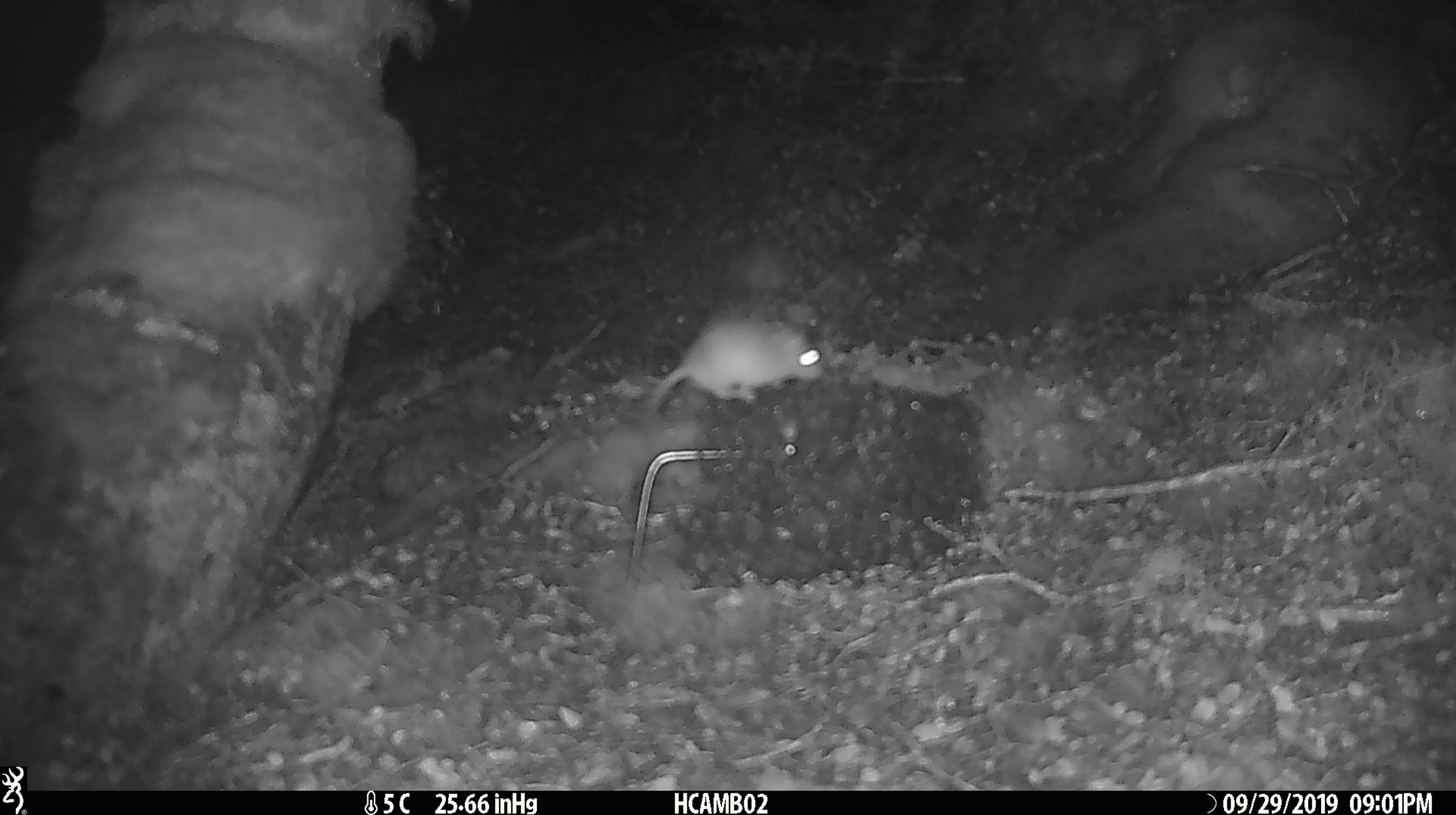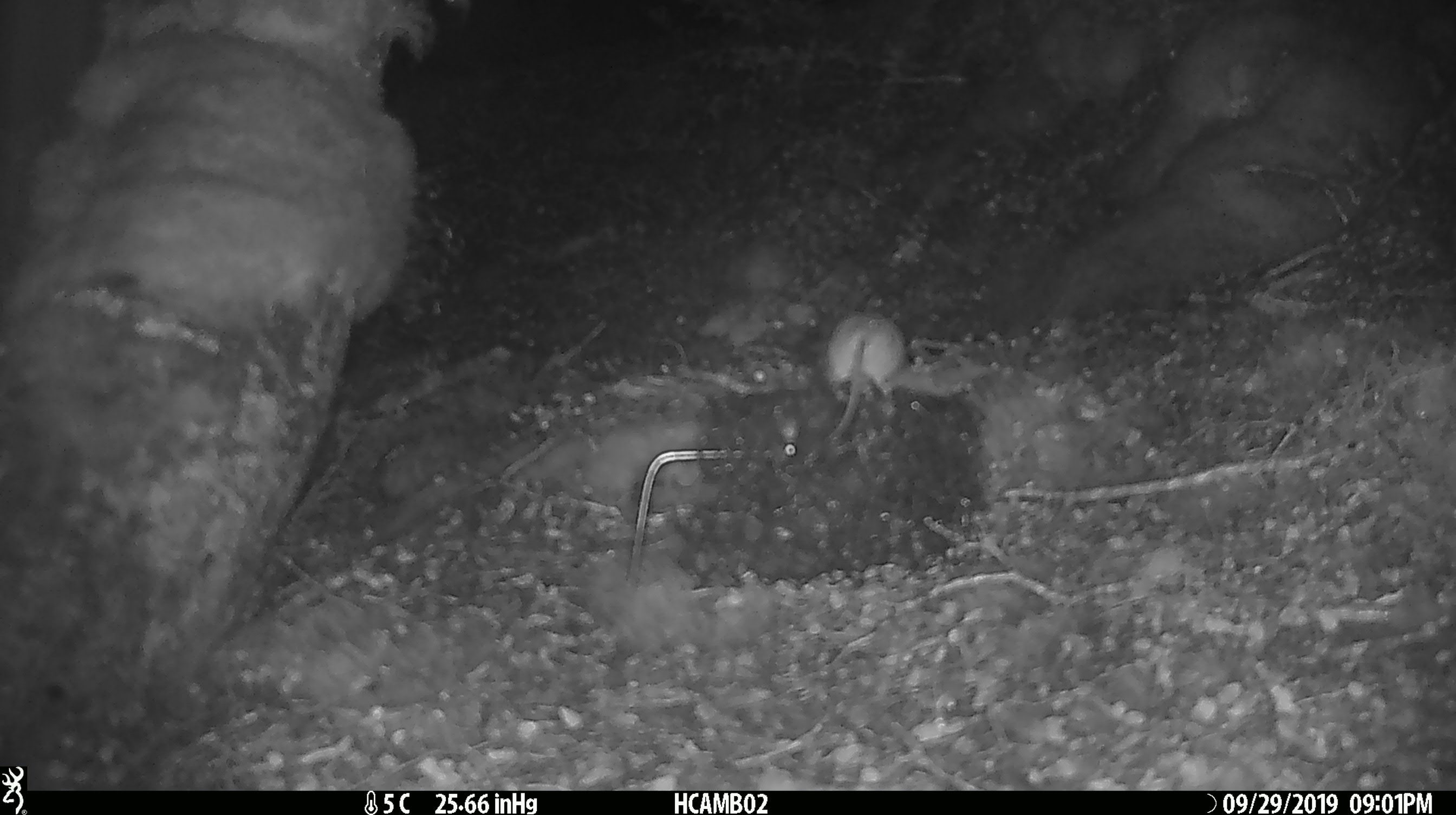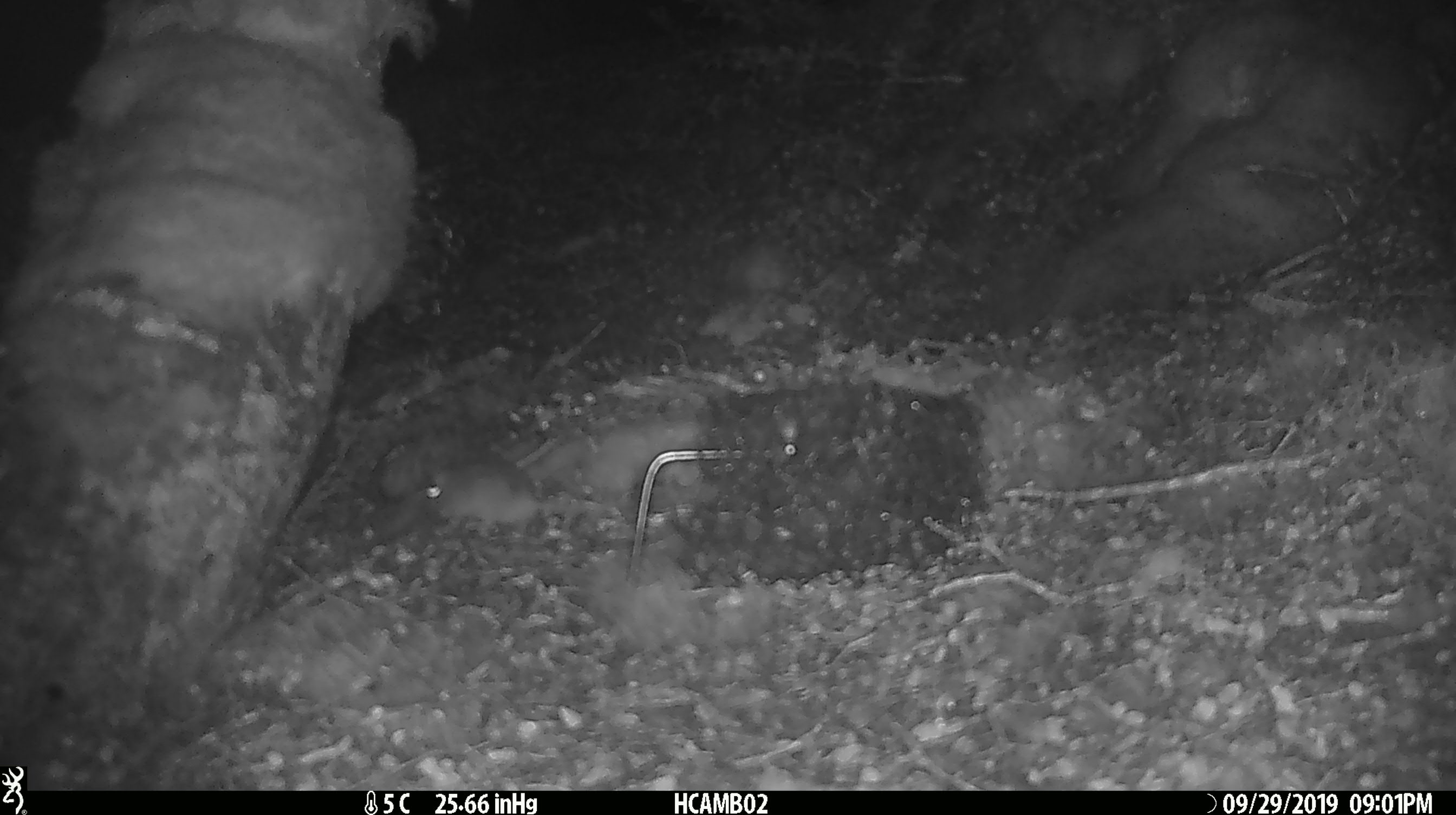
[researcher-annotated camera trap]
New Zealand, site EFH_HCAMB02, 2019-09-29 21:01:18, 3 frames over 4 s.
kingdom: Animalia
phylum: Chordata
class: Mammalia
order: Rodentia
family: Muridae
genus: Mus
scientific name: Mus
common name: mouse